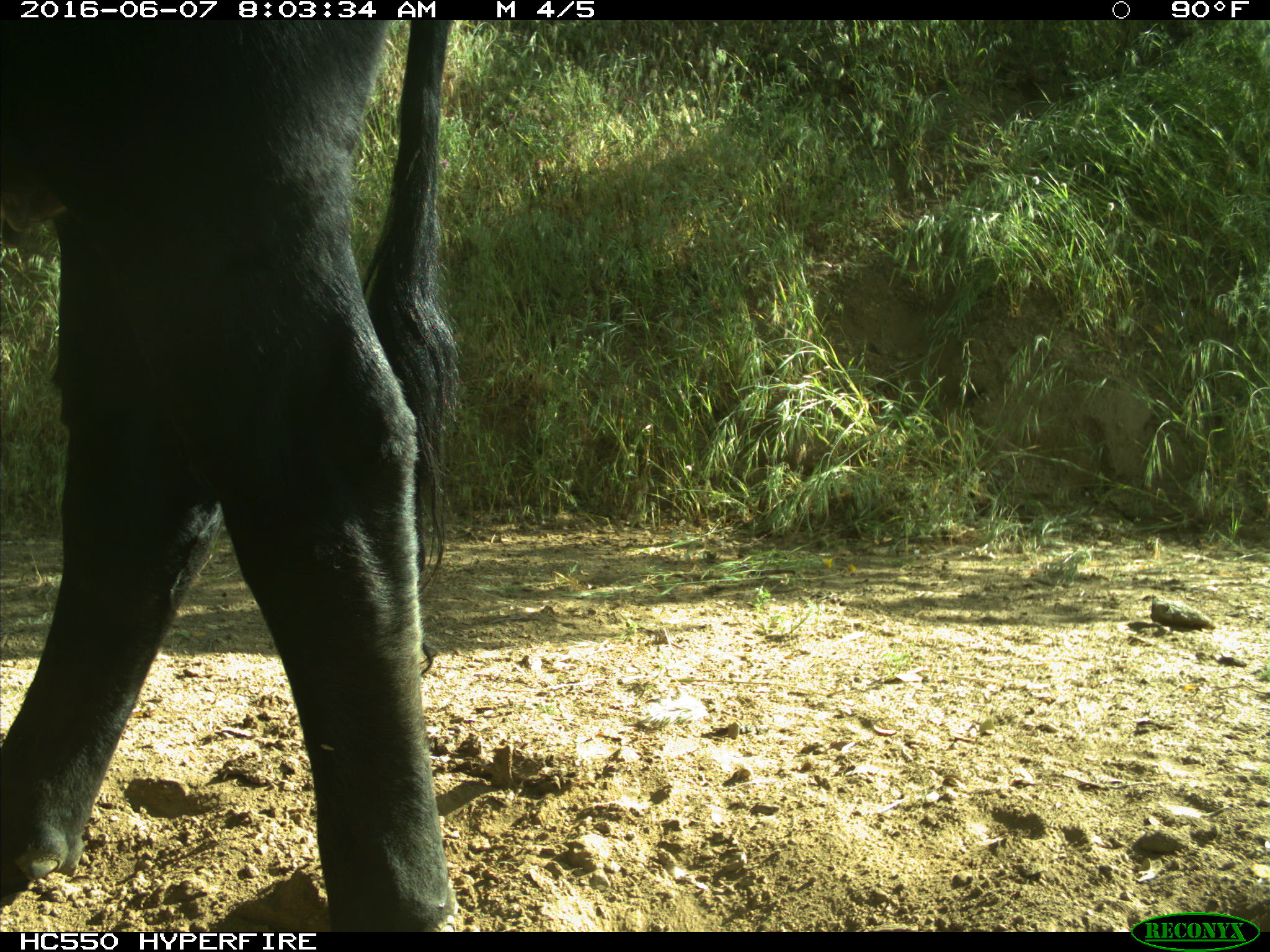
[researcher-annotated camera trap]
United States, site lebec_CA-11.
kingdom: Animalia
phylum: Chordata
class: Mammalia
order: Artiodactyla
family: Bovidae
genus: Bos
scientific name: Bos taurus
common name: domestic cow